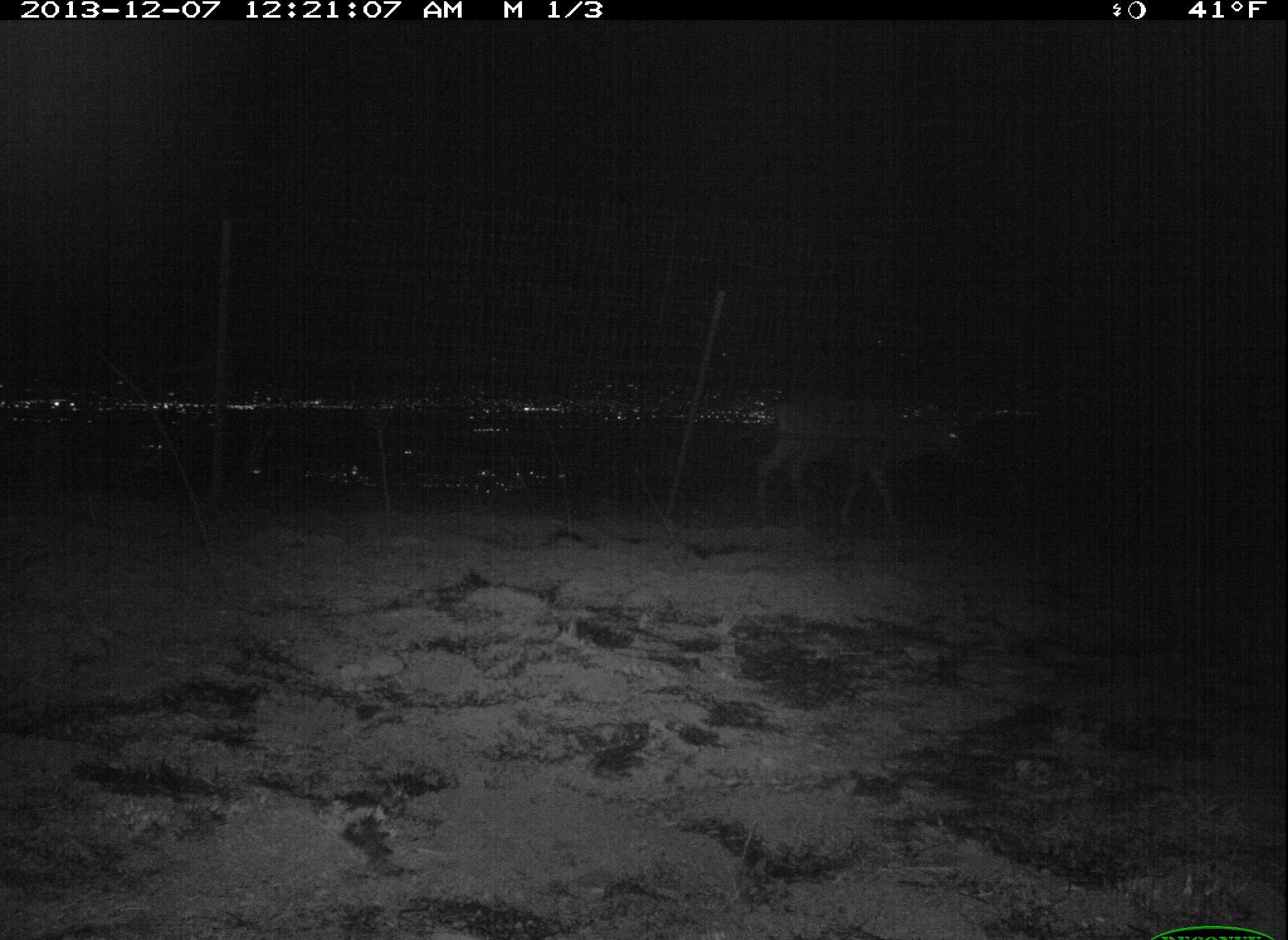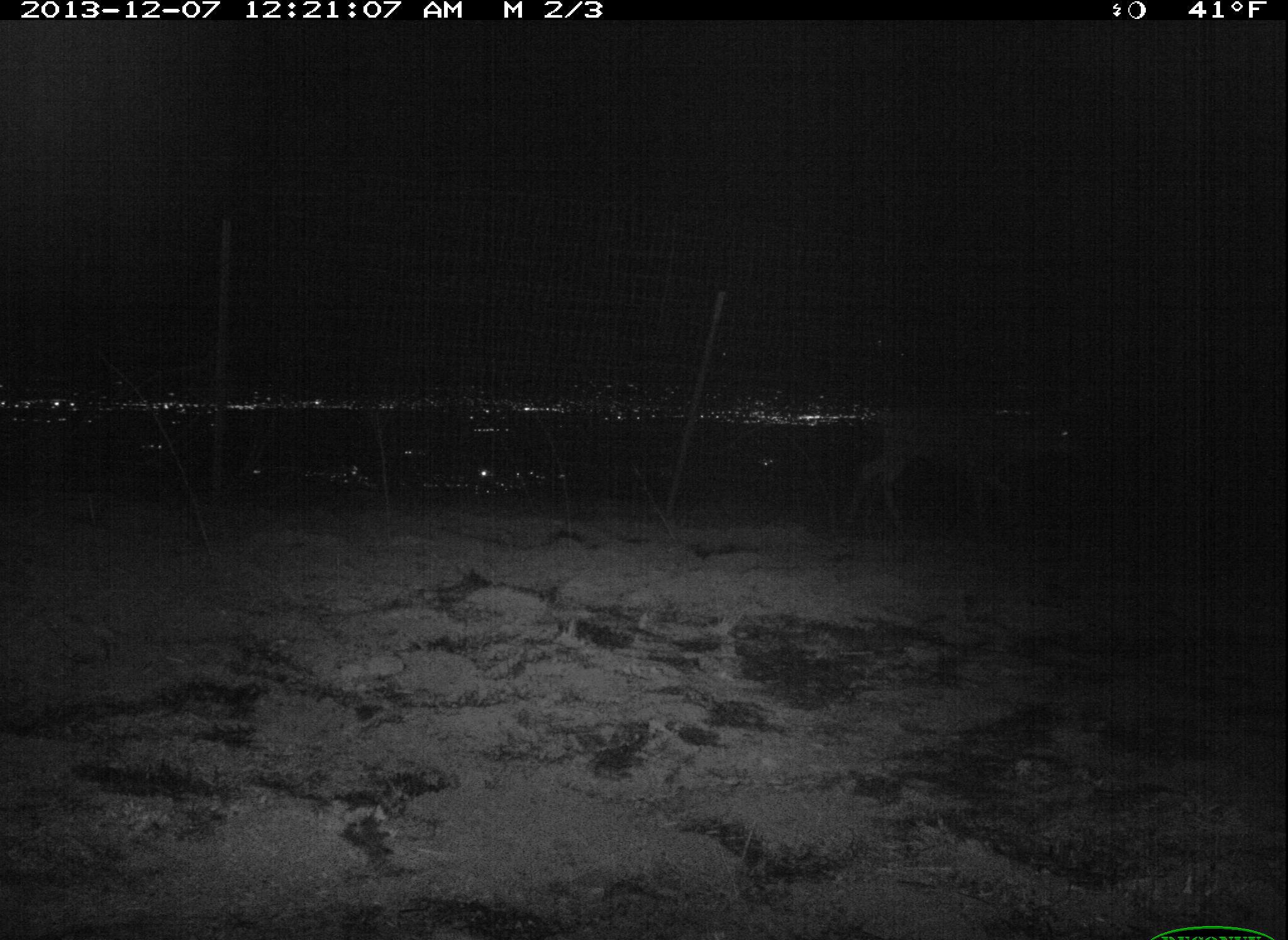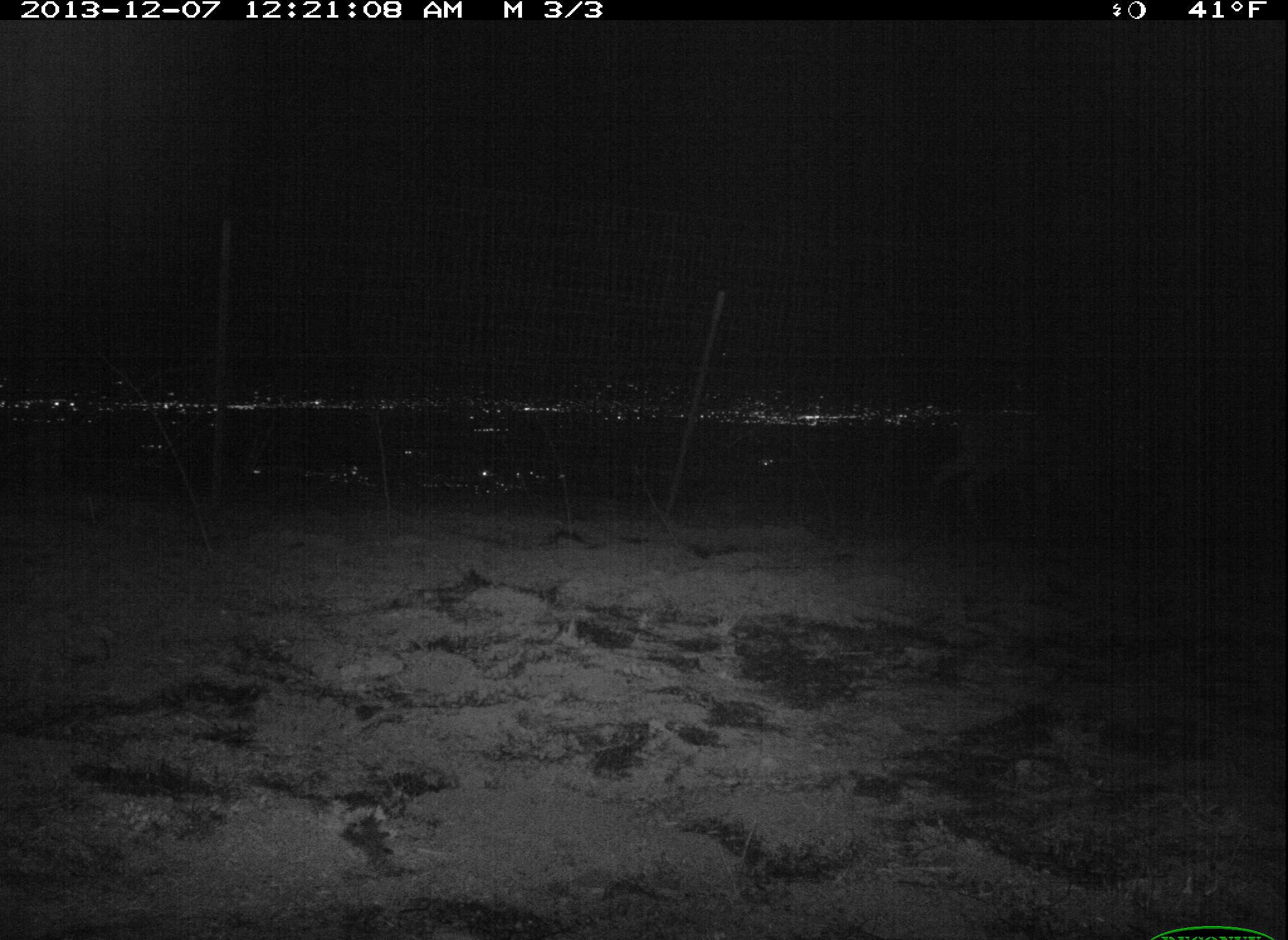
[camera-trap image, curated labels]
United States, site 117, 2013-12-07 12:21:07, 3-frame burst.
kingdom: Animalia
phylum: Chordata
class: Mammalia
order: Artiodactyla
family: Cervidae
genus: Odocoileus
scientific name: Odocoileus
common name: deer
Deer (Odocoileus).